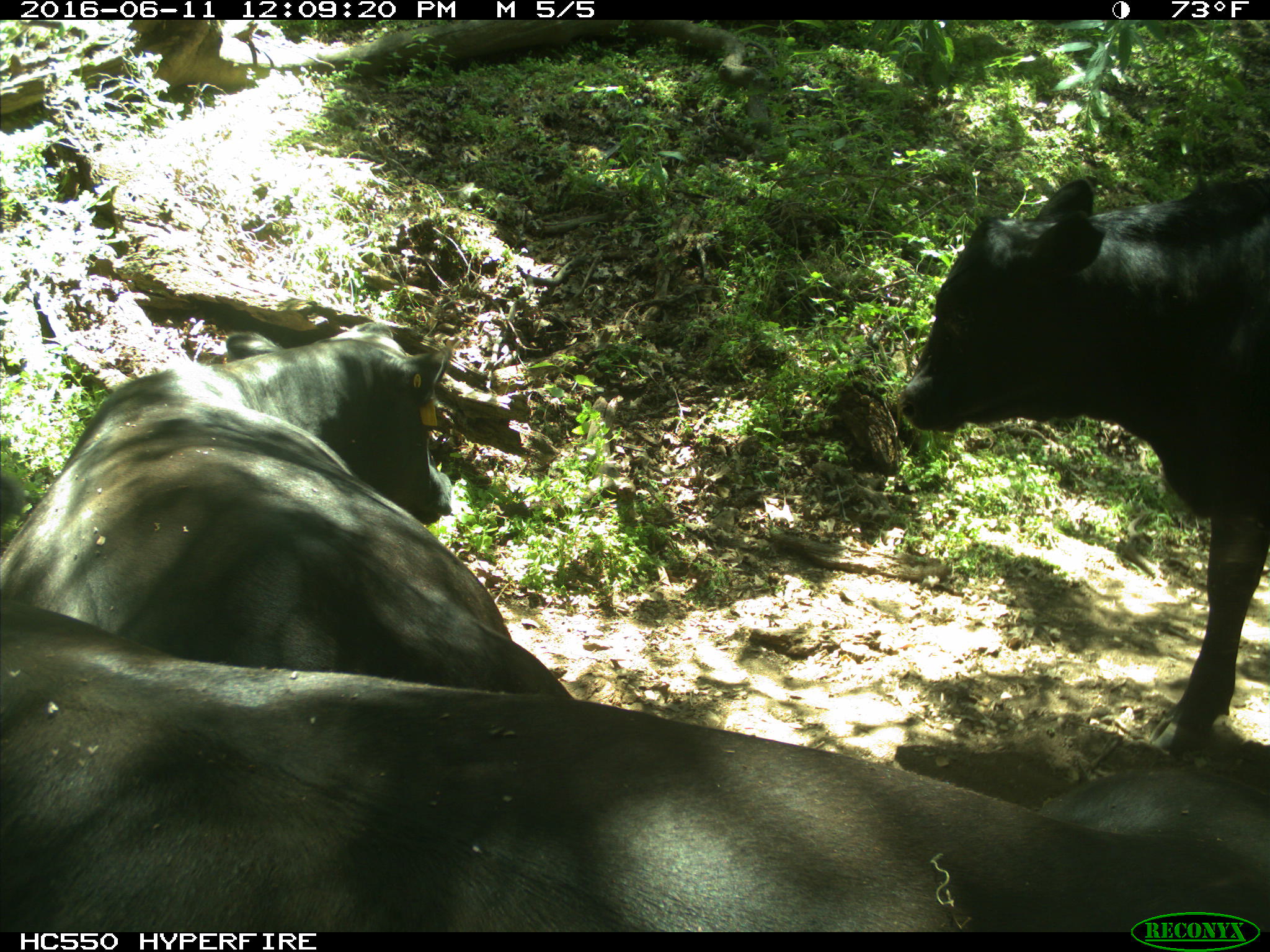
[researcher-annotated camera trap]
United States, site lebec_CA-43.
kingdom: Animalia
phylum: Chordata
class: Mammalia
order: Artiodactyla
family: Bovidae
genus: Bos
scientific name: Bos taurus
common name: domestic cow